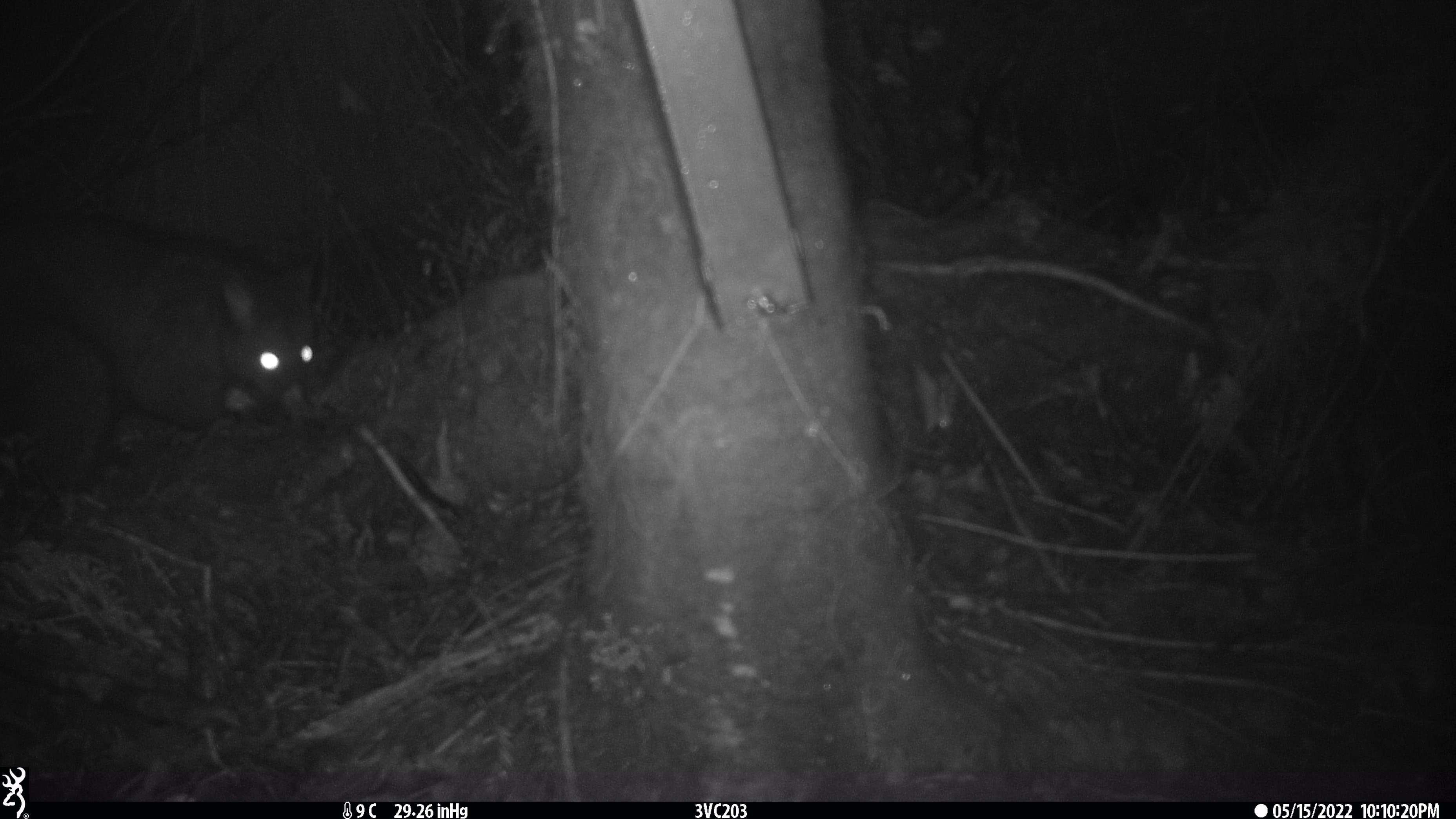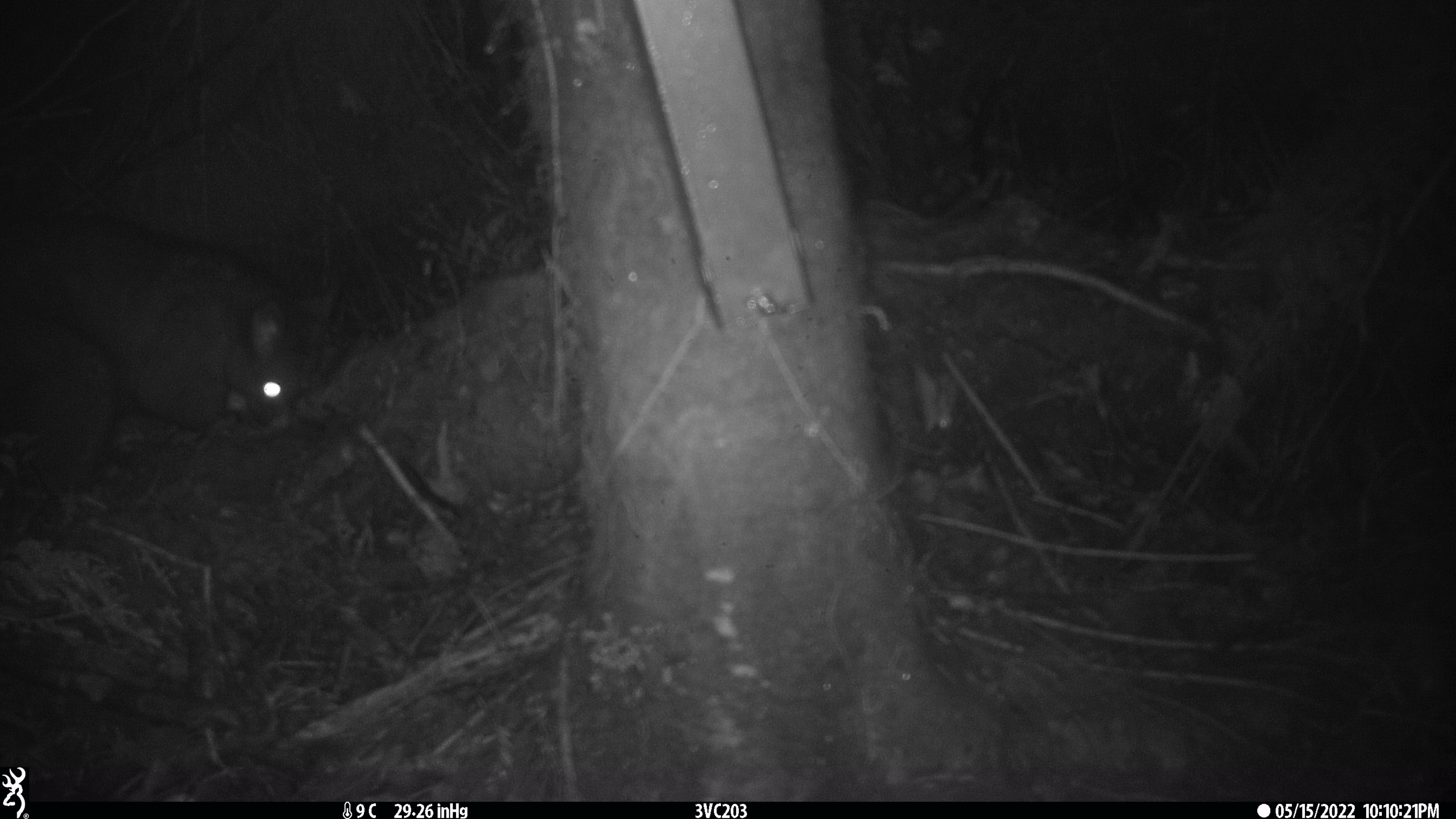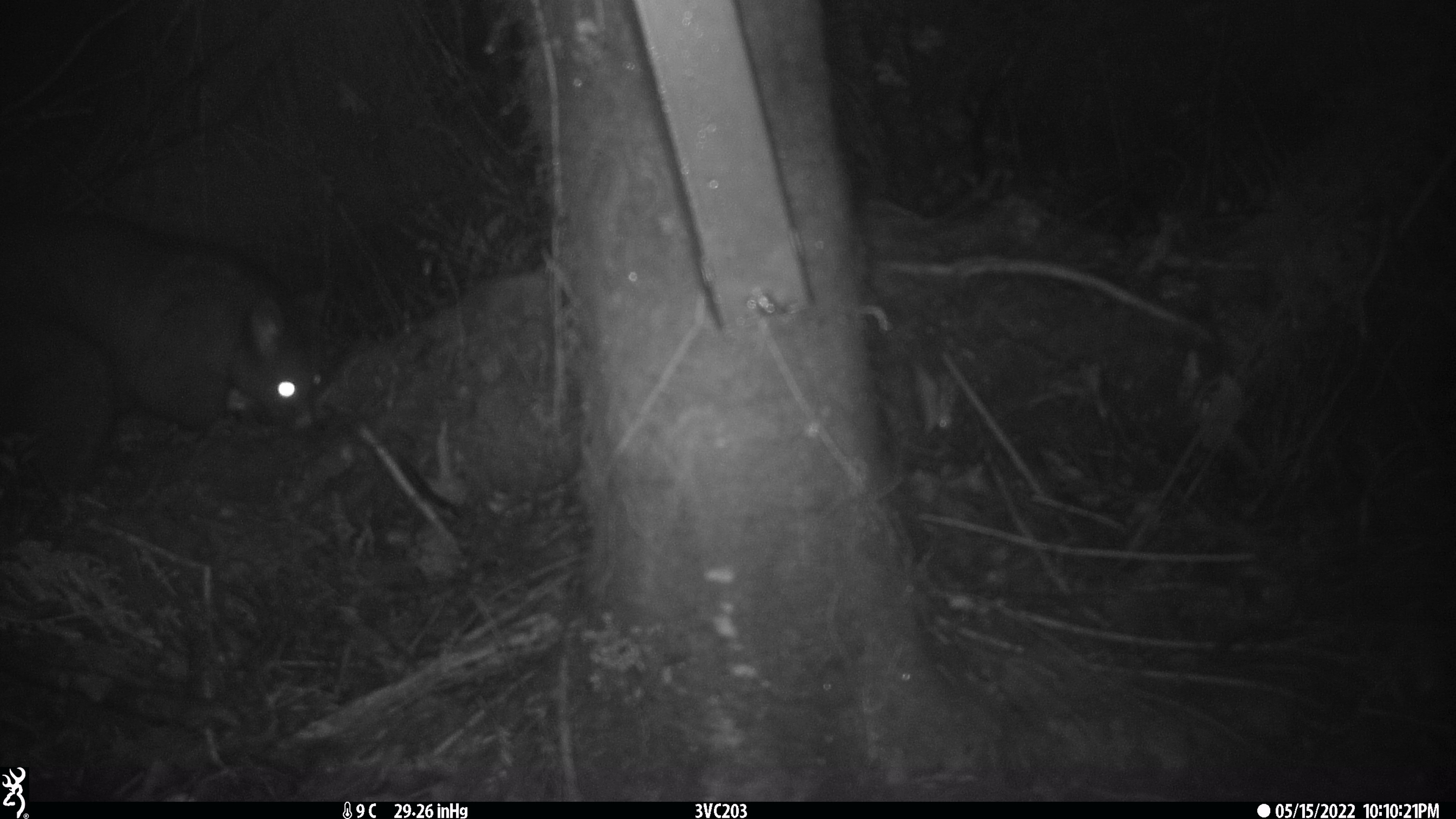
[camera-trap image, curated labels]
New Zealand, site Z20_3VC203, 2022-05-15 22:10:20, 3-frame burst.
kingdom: Animalia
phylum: Chordata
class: Mammalia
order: Diprotodontia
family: Phalangeridae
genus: Trichosurus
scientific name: Trichosurus vulpecula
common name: common brushtail possum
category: possum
Possum (common brushtail possum) (Trichosurus vulpecula).